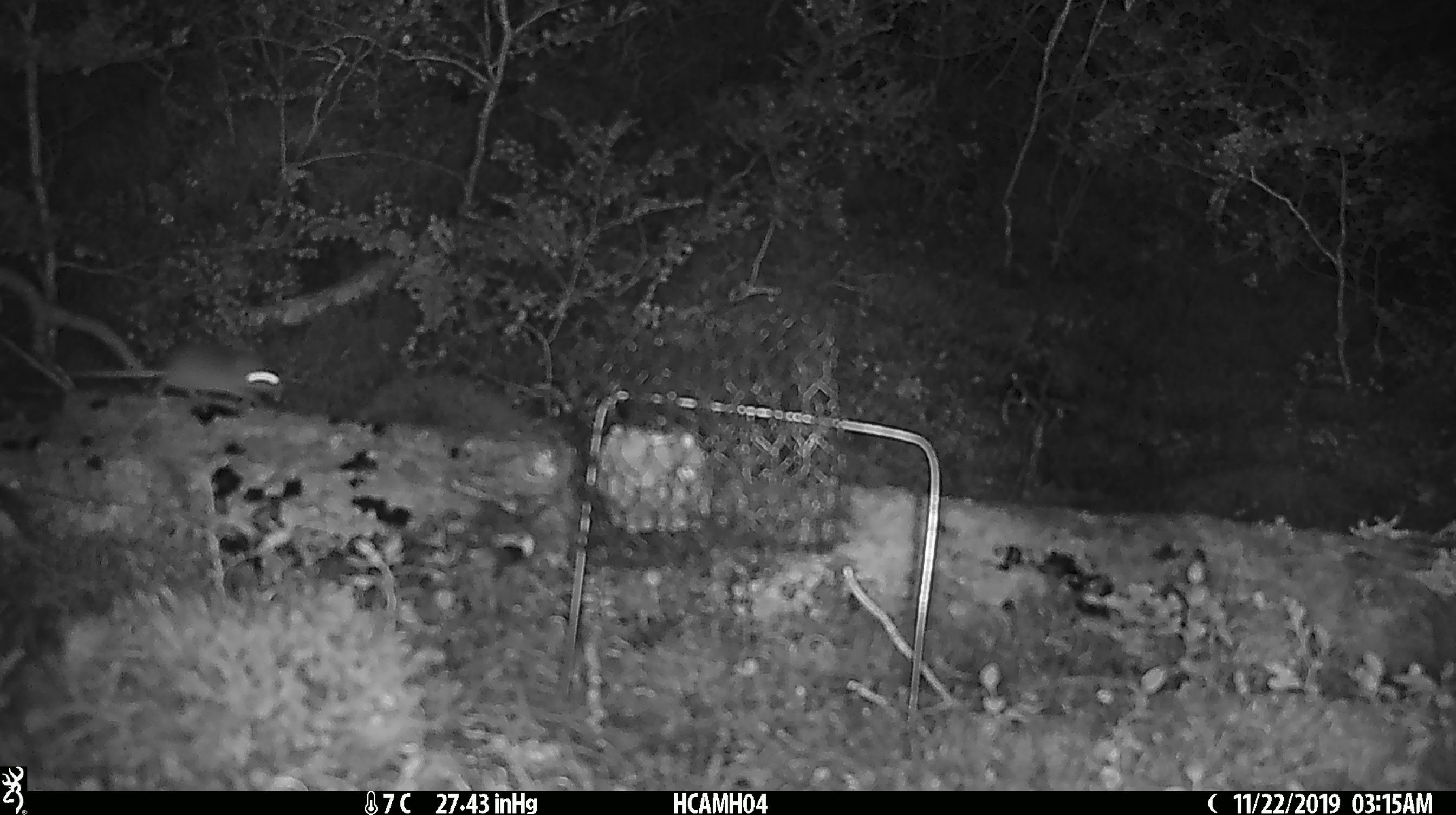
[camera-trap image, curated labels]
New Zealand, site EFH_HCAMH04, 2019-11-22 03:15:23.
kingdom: Animalia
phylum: Chordata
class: Mammalia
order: Rodentia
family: Muridae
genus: Mus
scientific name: Mus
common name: mouse